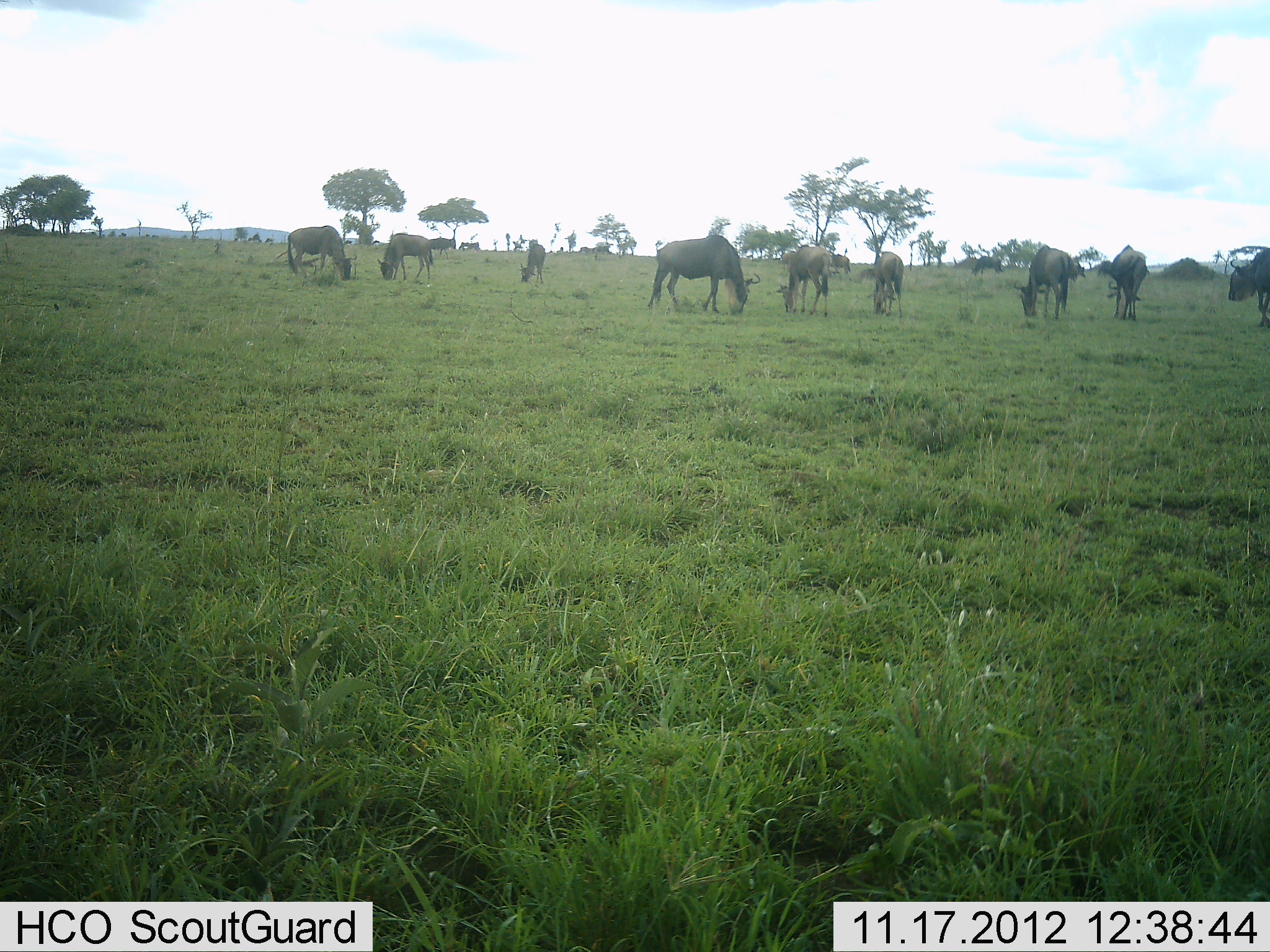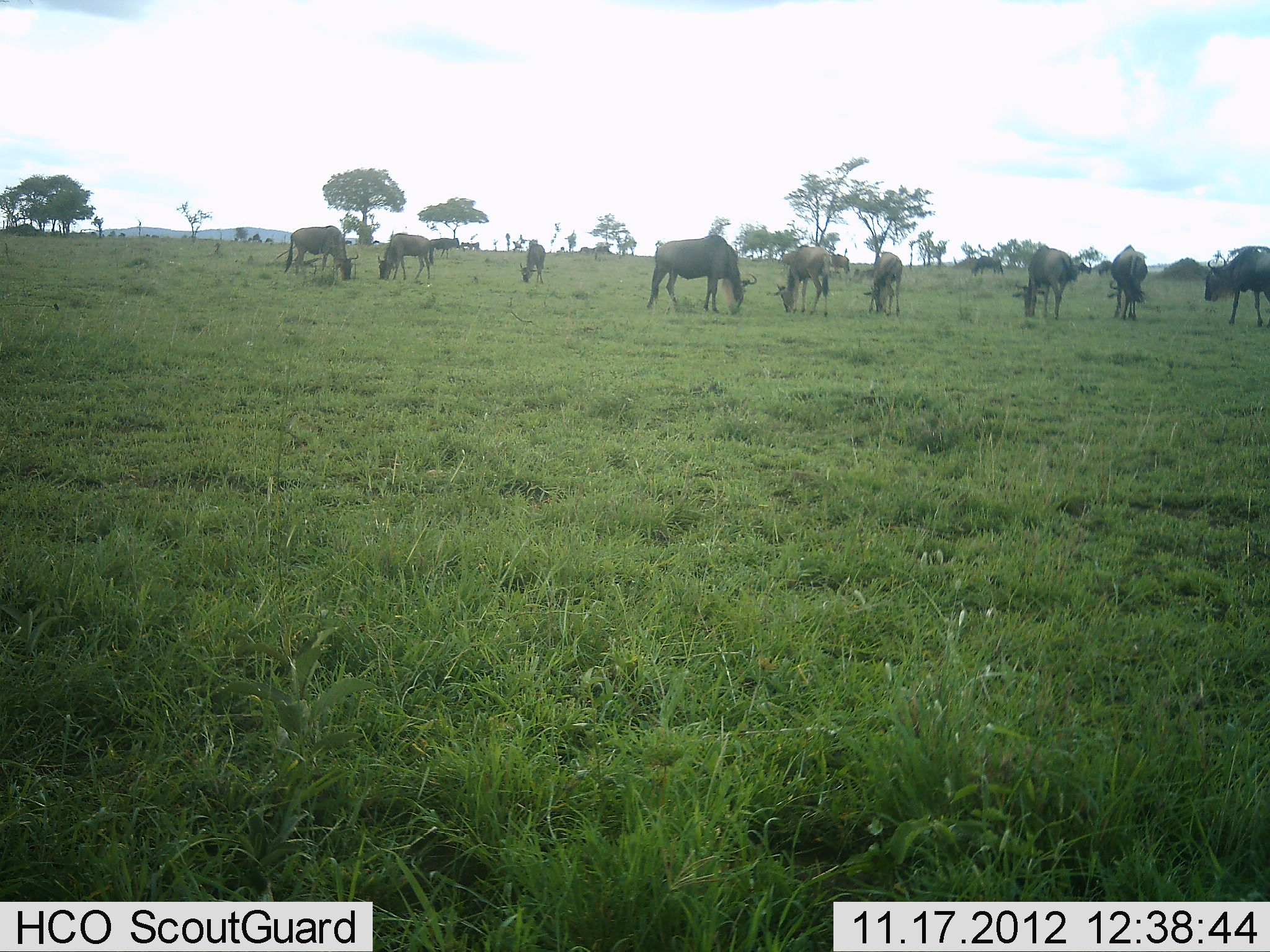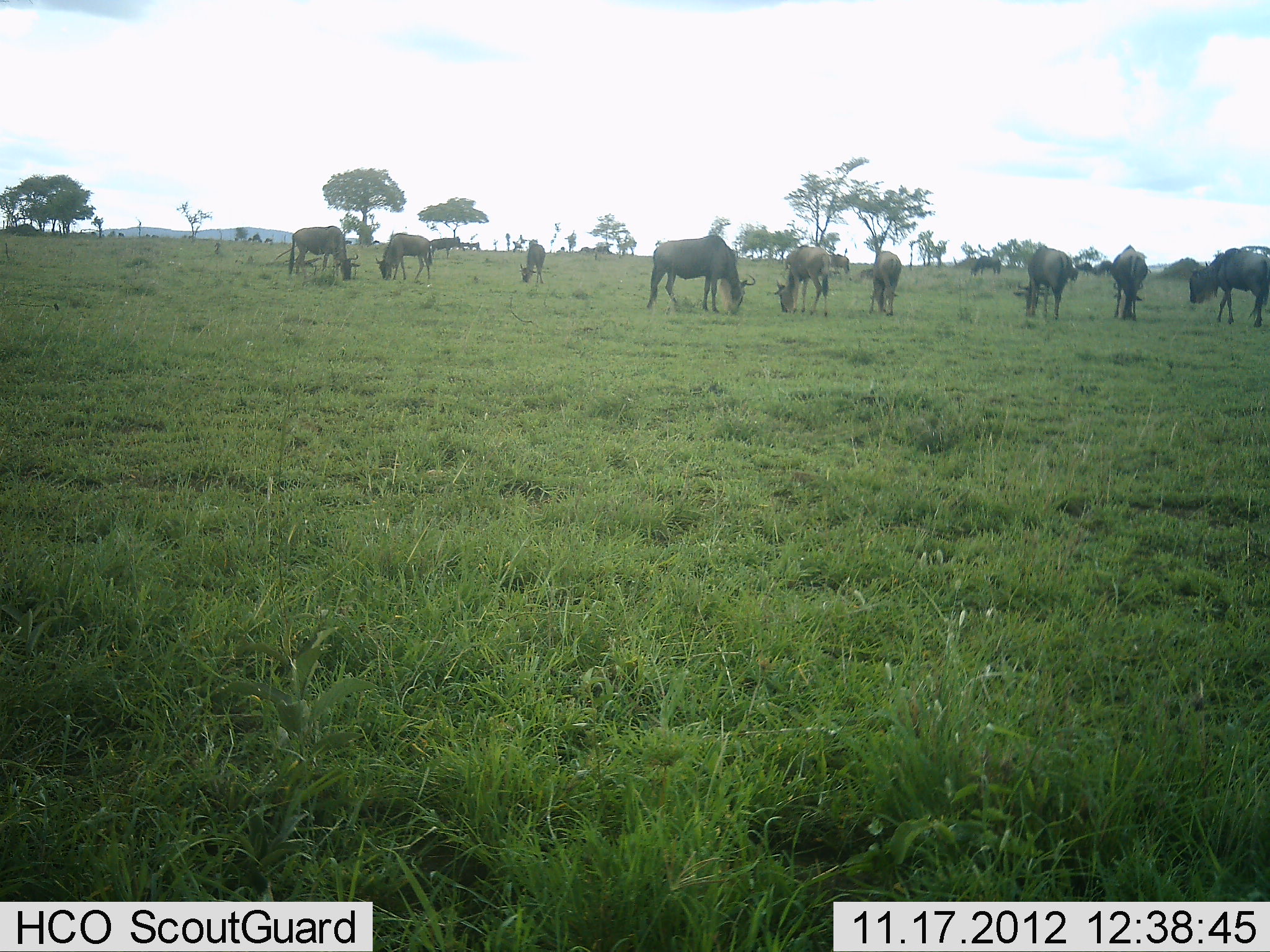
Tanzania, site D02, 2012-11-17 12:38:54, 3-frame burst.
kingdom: Animalia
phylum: Chordata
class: Mammalia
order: Artiodactyla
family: Bovidae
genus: Connochaetes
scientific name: Connochaetes taurinus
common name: blue wildebeest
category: wildebeest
Wildebeest (blue wildebeest) (Connochaetes taurinus), count 11-50. Behavior (volunteer vote fractions): standing 30%, resting 0%, moving 0%, interacting 0%. Young present (vote fraction): 0%. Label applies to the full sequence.